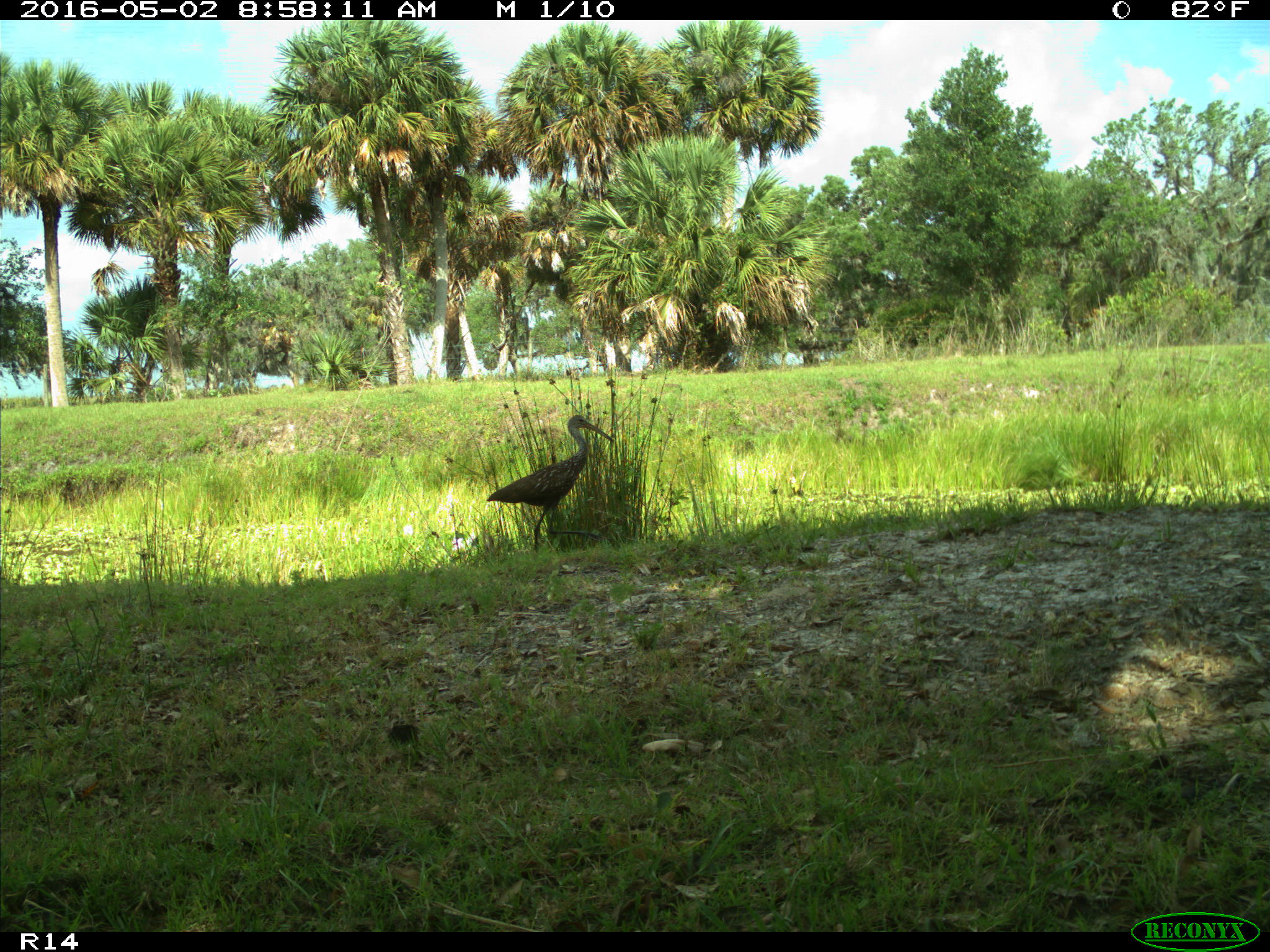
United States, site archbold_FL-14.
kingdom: Animalia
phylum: Chordata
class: Aves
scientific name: Aves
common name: birds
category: unidentified bird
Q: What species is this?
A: Unidentified bird (birds) (Aves).